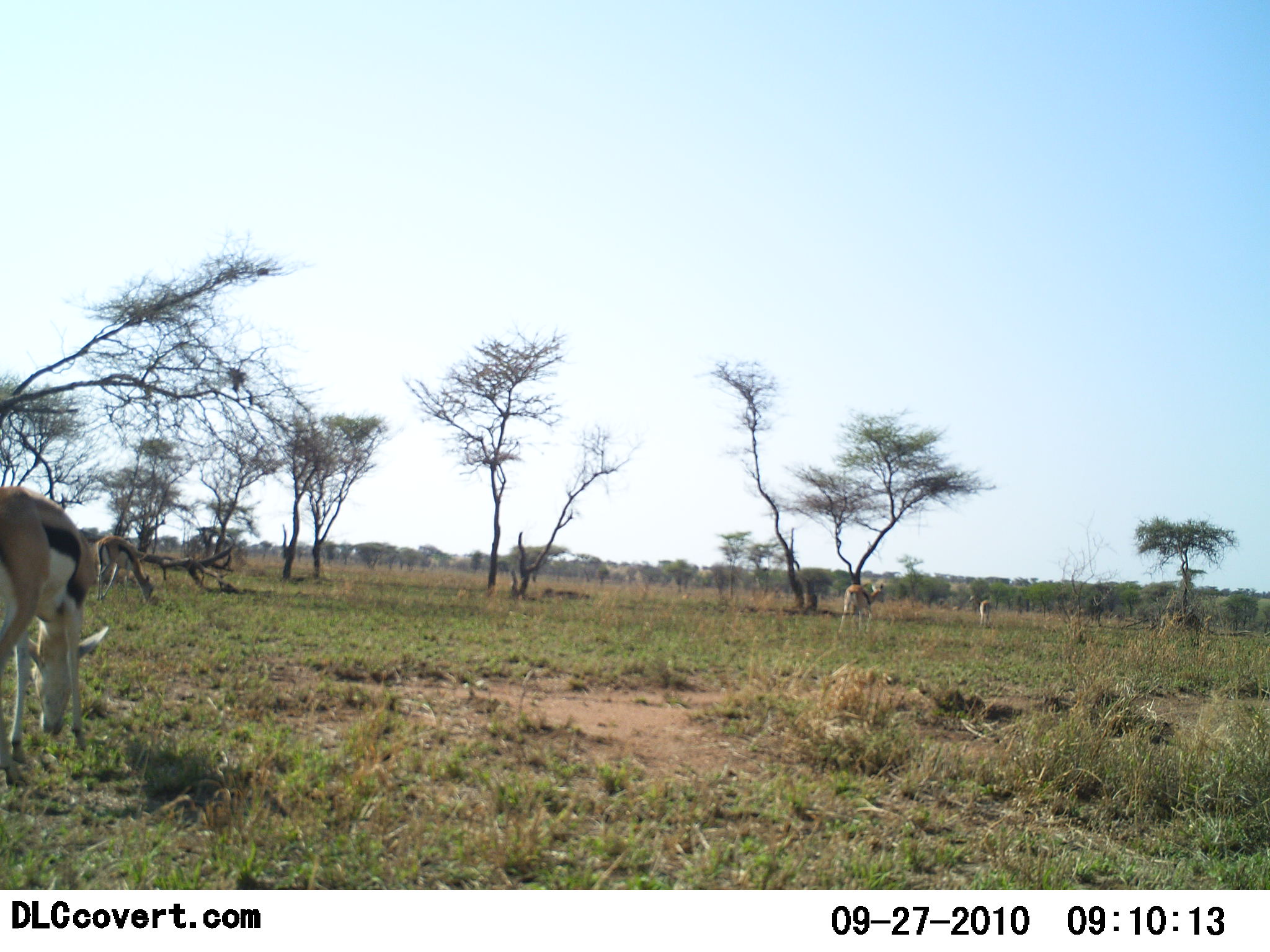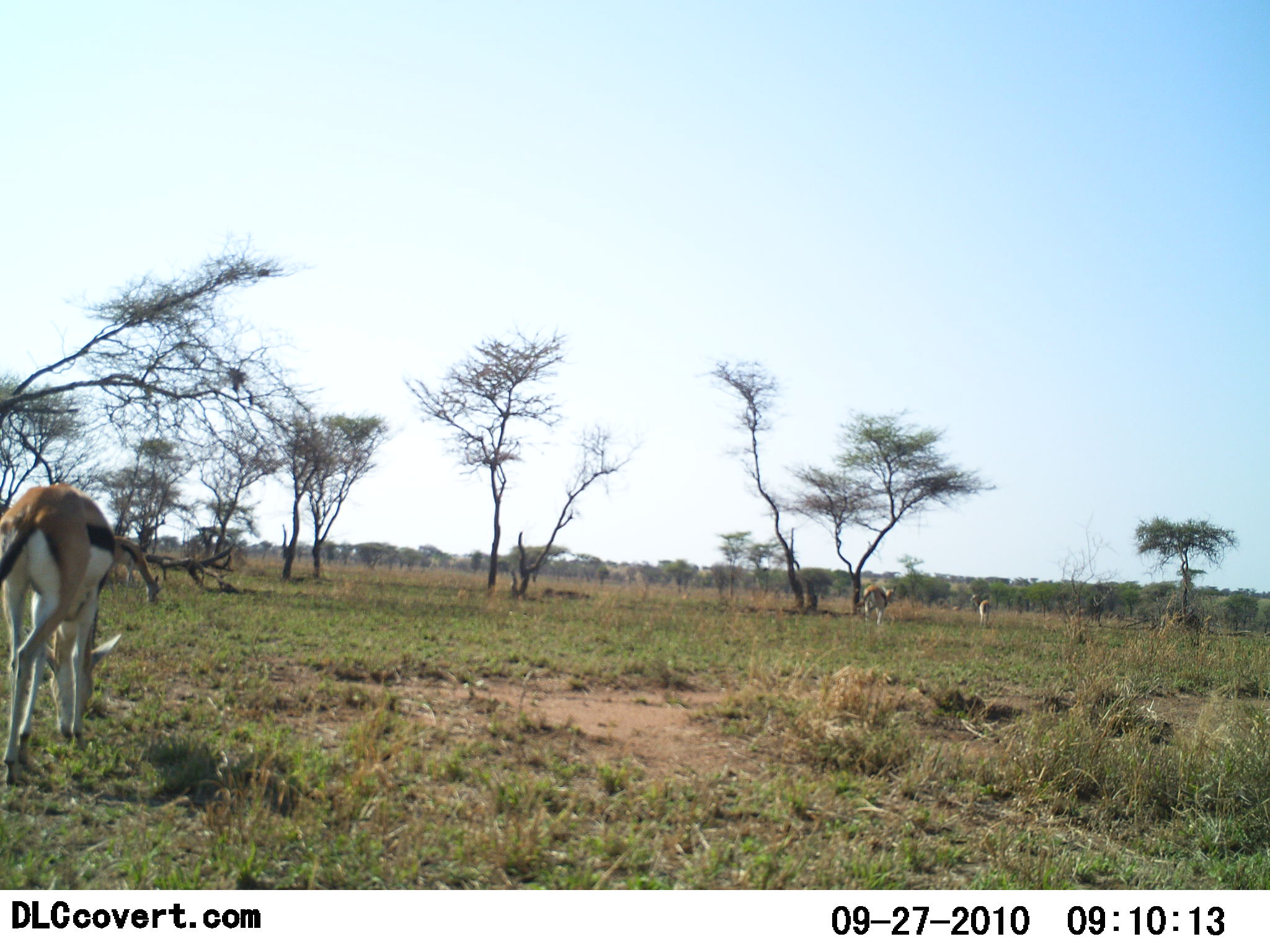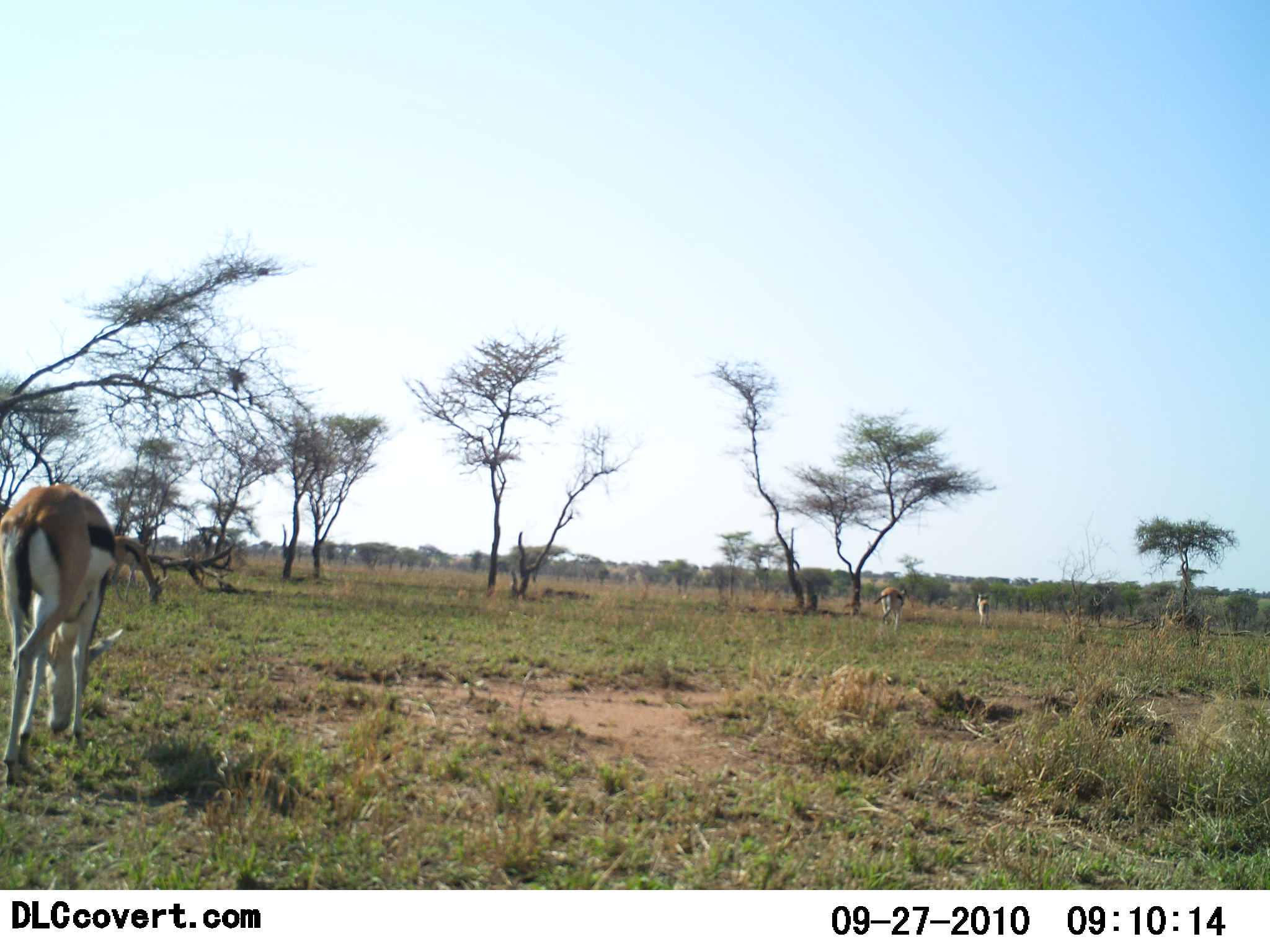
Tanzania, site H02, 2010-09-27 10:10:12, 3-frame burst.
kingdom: Animalia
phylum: Chordata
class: Mammalia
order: Artiodactyla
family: Bovidae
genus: Eudorcas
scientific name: Eudorcas thomsonii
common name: thomson's gazelle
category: gazellethomsons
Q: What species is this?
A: Gazellethomsons (thomson's gazelle) (Eudorcas thomsonii).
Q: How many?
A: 4.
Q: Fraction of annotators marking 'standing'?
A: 23%.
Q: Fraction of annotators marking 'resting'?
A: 0%.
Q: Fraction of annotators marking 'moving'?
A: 54%.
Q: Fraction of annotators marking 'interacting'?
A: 0%.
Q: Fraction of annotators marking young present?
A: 0%.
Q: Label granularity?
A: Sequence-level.